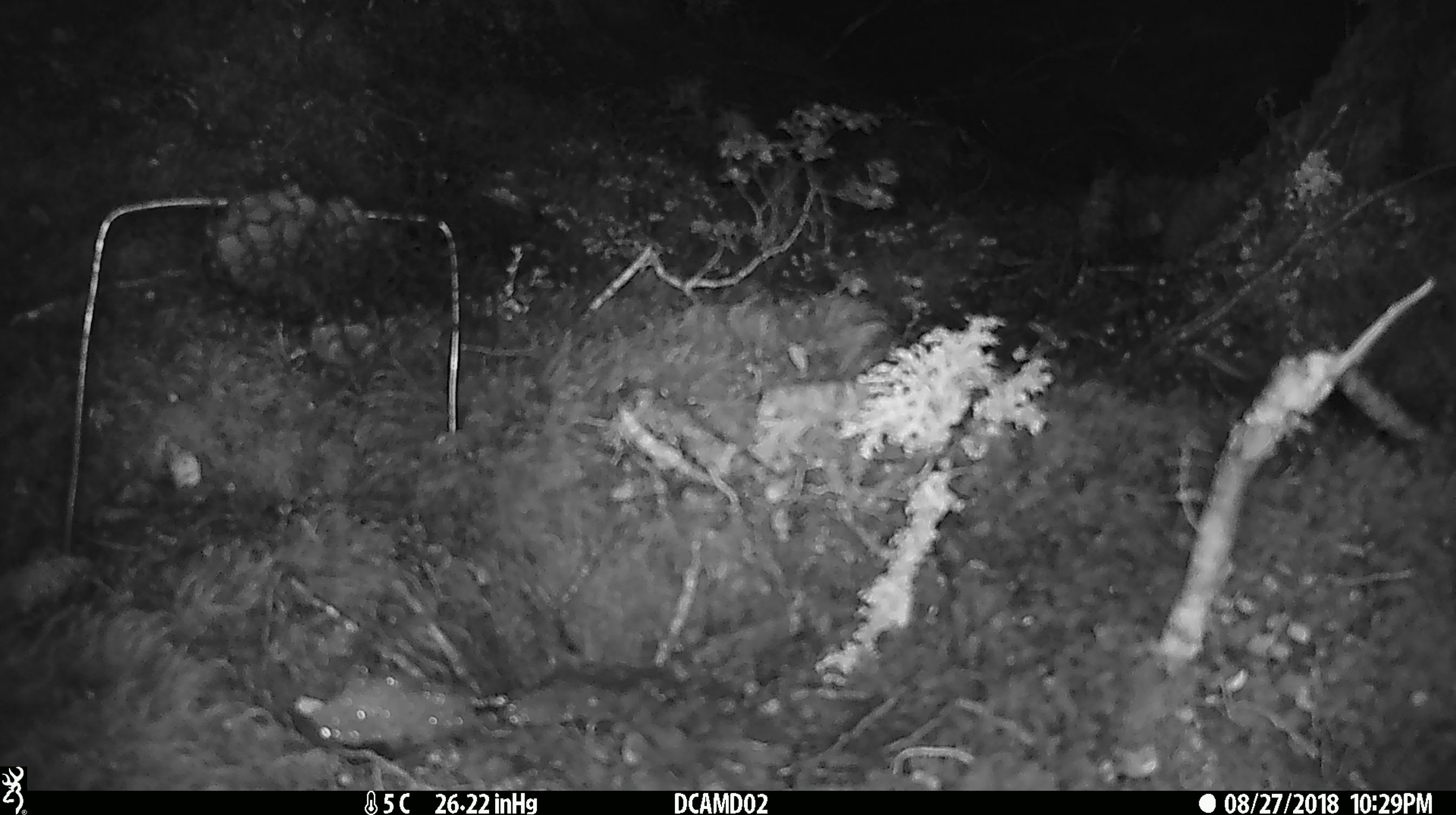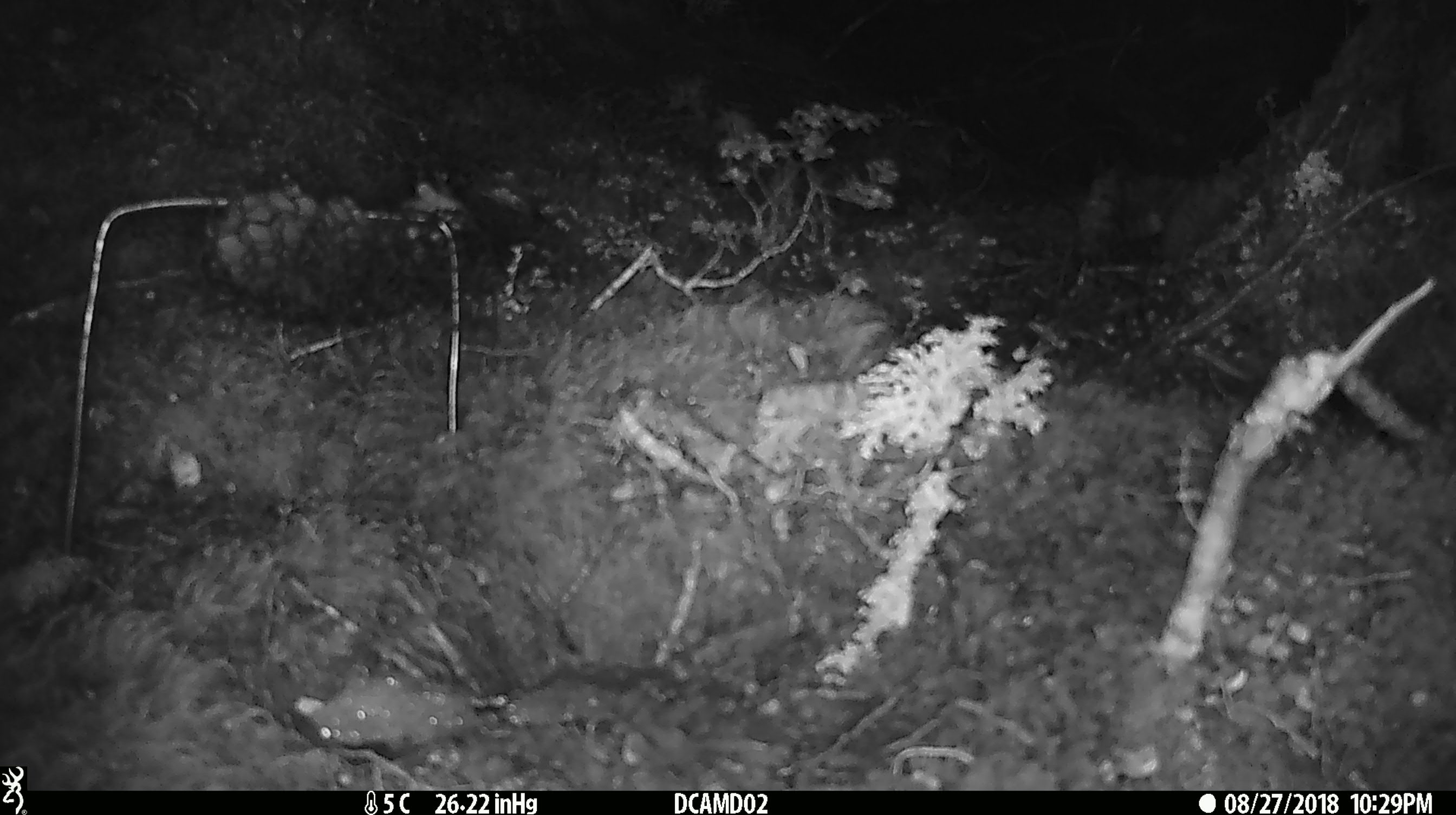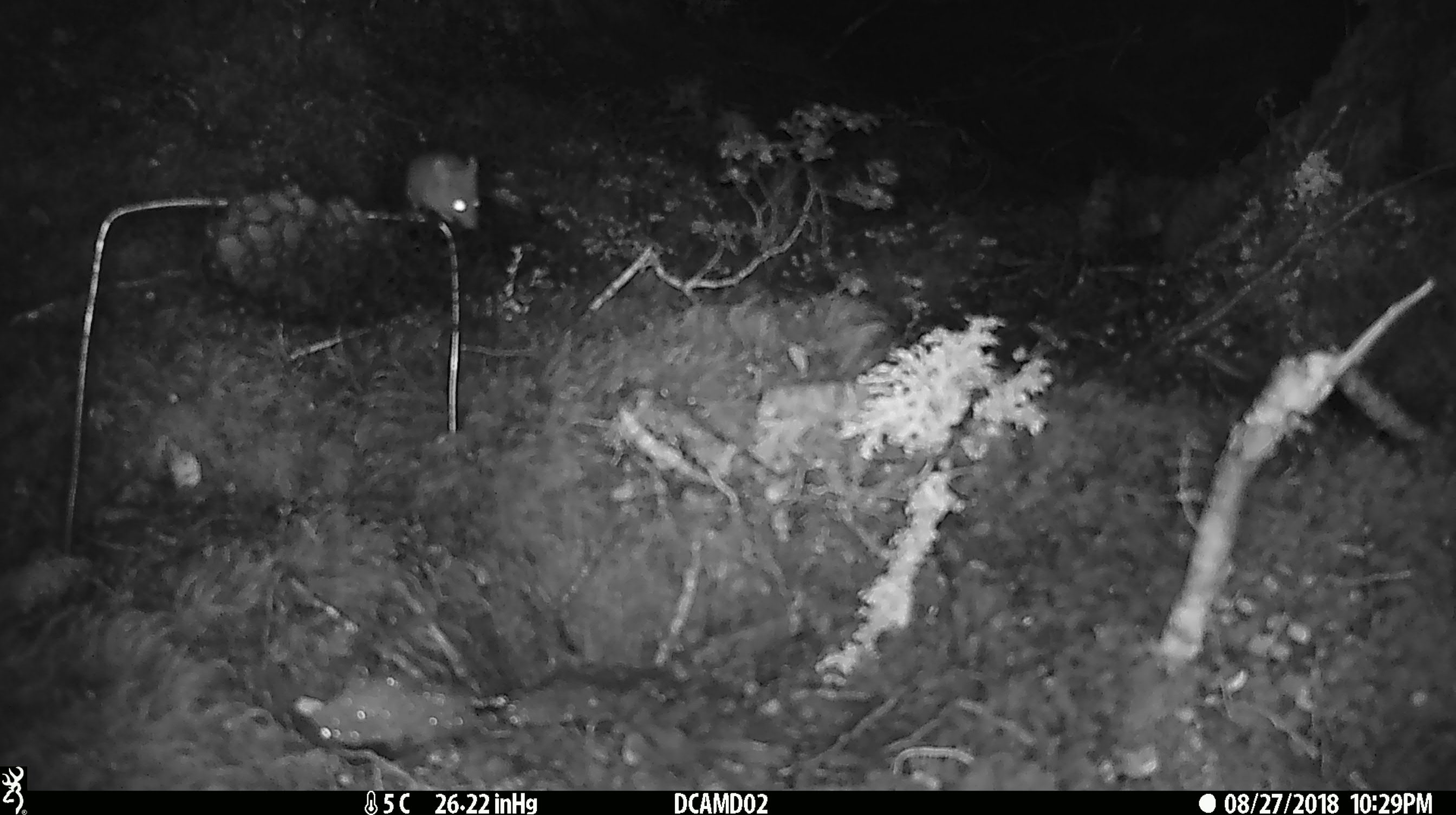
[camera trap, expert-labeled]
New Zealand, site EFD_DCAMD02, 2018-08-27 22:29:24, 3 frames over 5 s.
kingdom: Animalia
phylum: Chordata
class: Mammalia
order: Rodentia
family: Muridae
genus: Mus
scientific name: Mus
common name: mouse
Mouse (Mus).